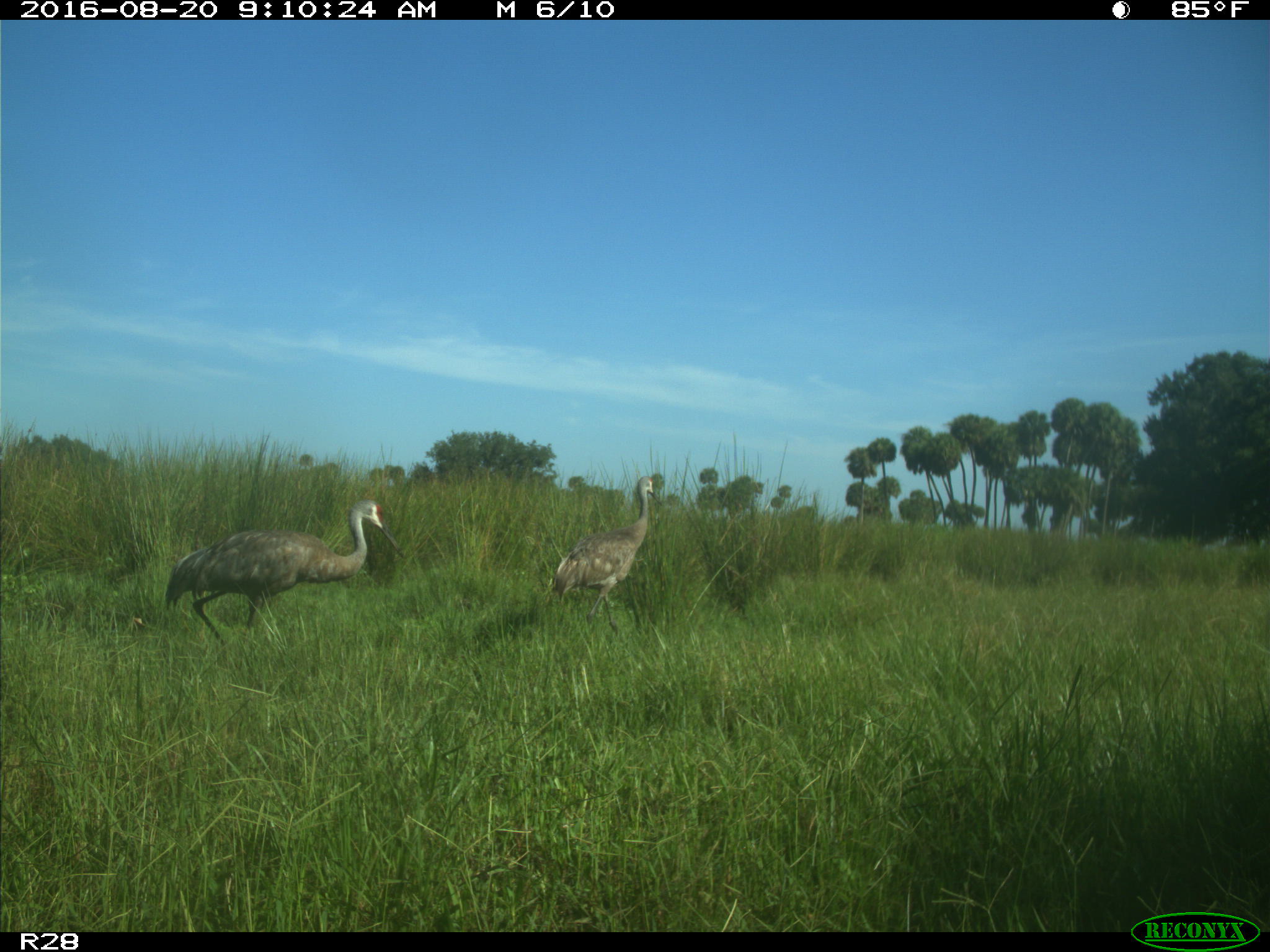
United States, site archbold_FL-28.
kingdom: Animalia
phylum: Chordata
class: Aves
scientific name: Aves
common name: birds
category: unidentified bird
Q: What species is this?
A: Unidentified bird (birds) (Aves).